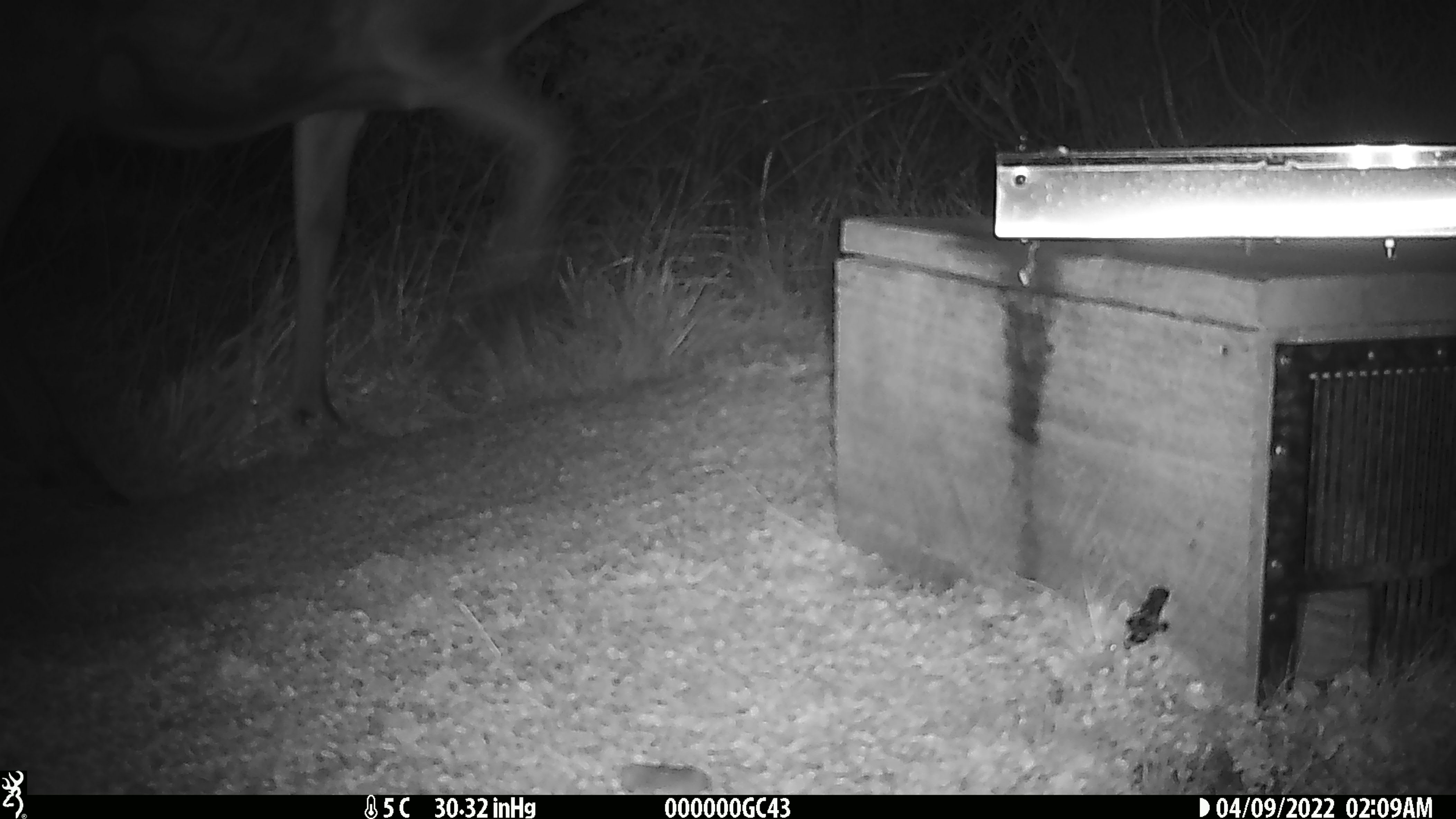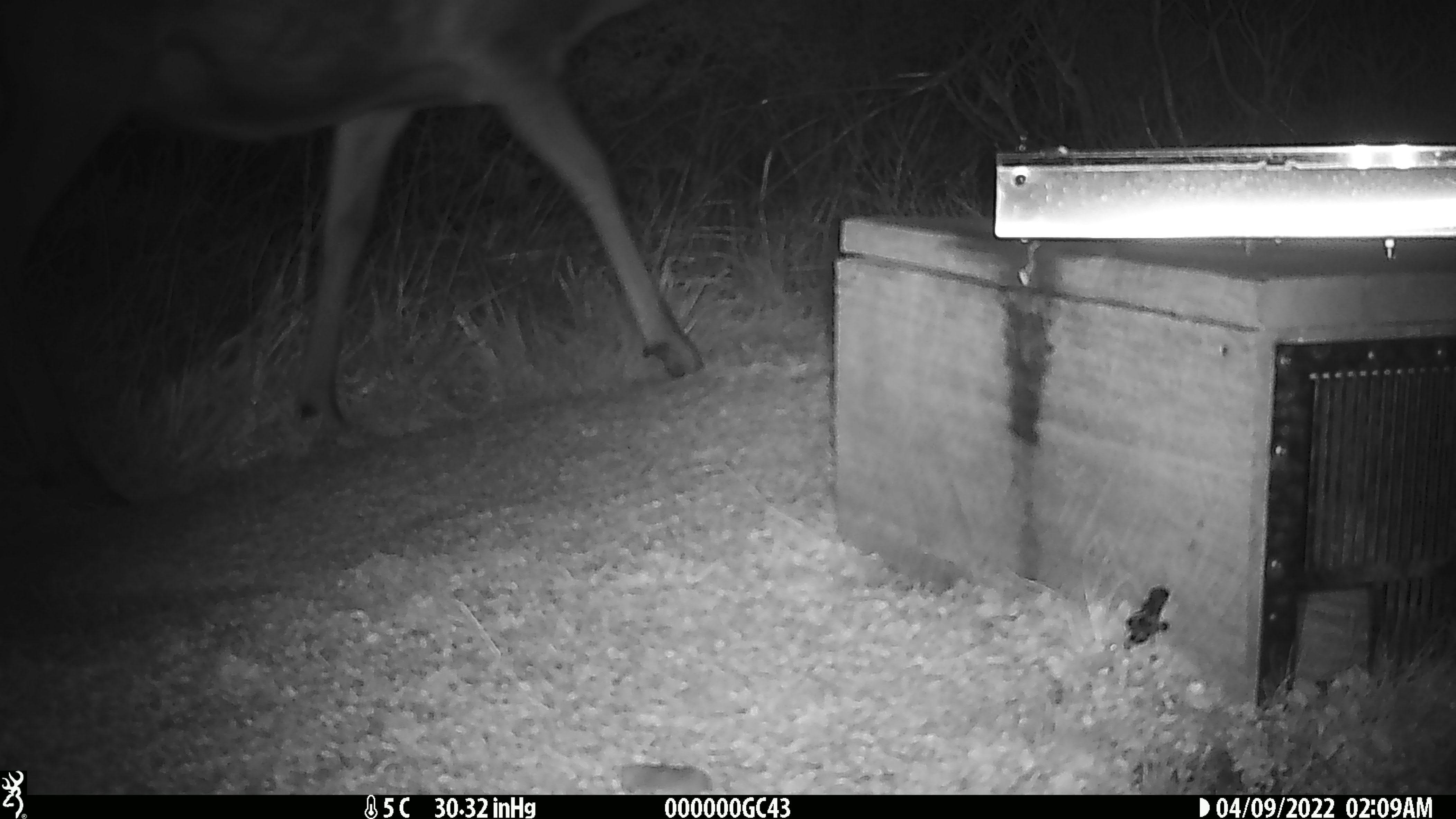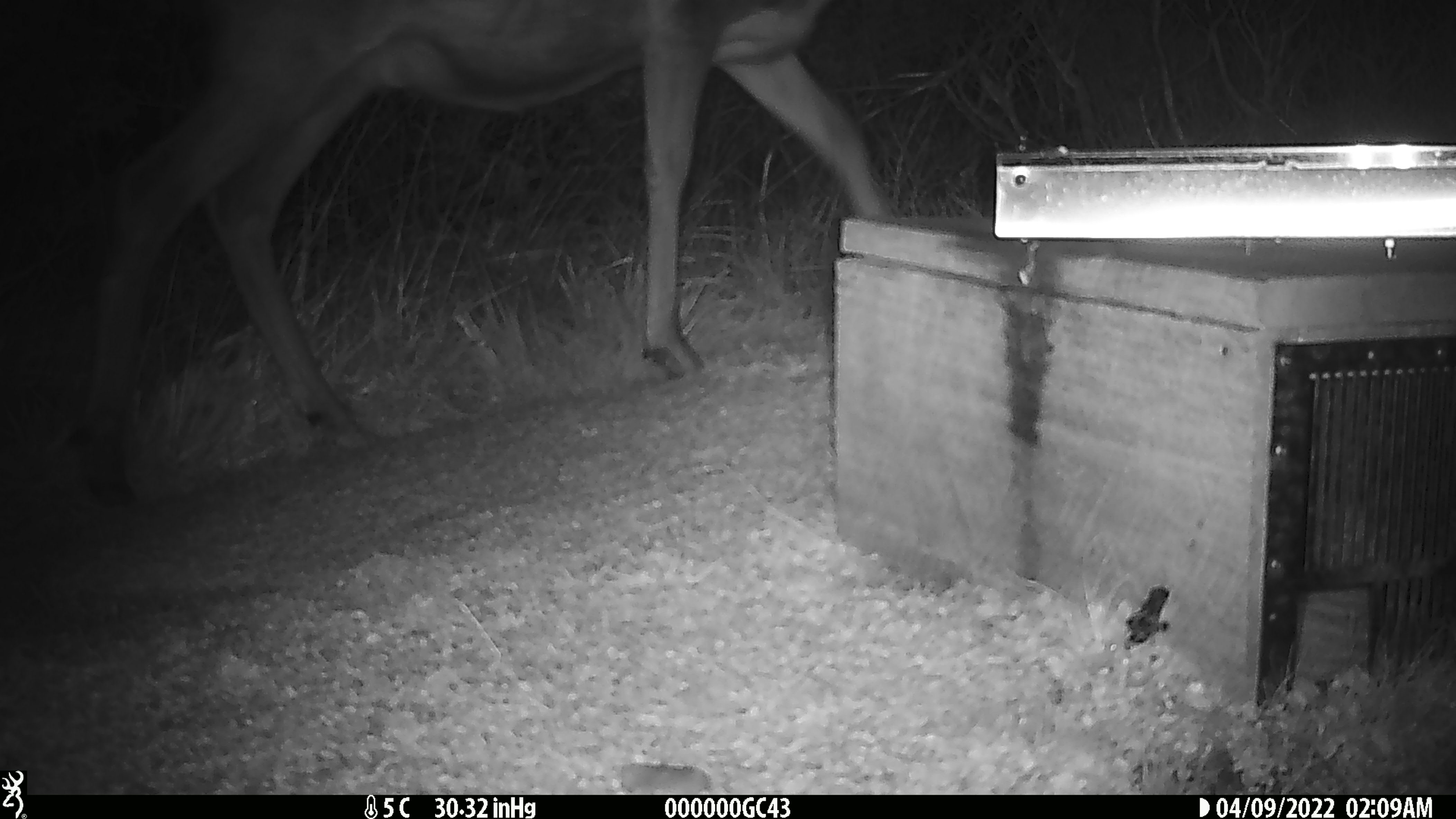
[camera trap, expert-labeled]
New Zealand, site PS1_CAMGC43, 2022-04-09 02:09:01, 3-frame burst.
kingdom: Animalia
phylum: Chordata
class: Mammalia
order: Artiodactyla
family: Cervidae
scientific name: Cervidae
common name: deer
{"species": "deer (Cervidae)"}